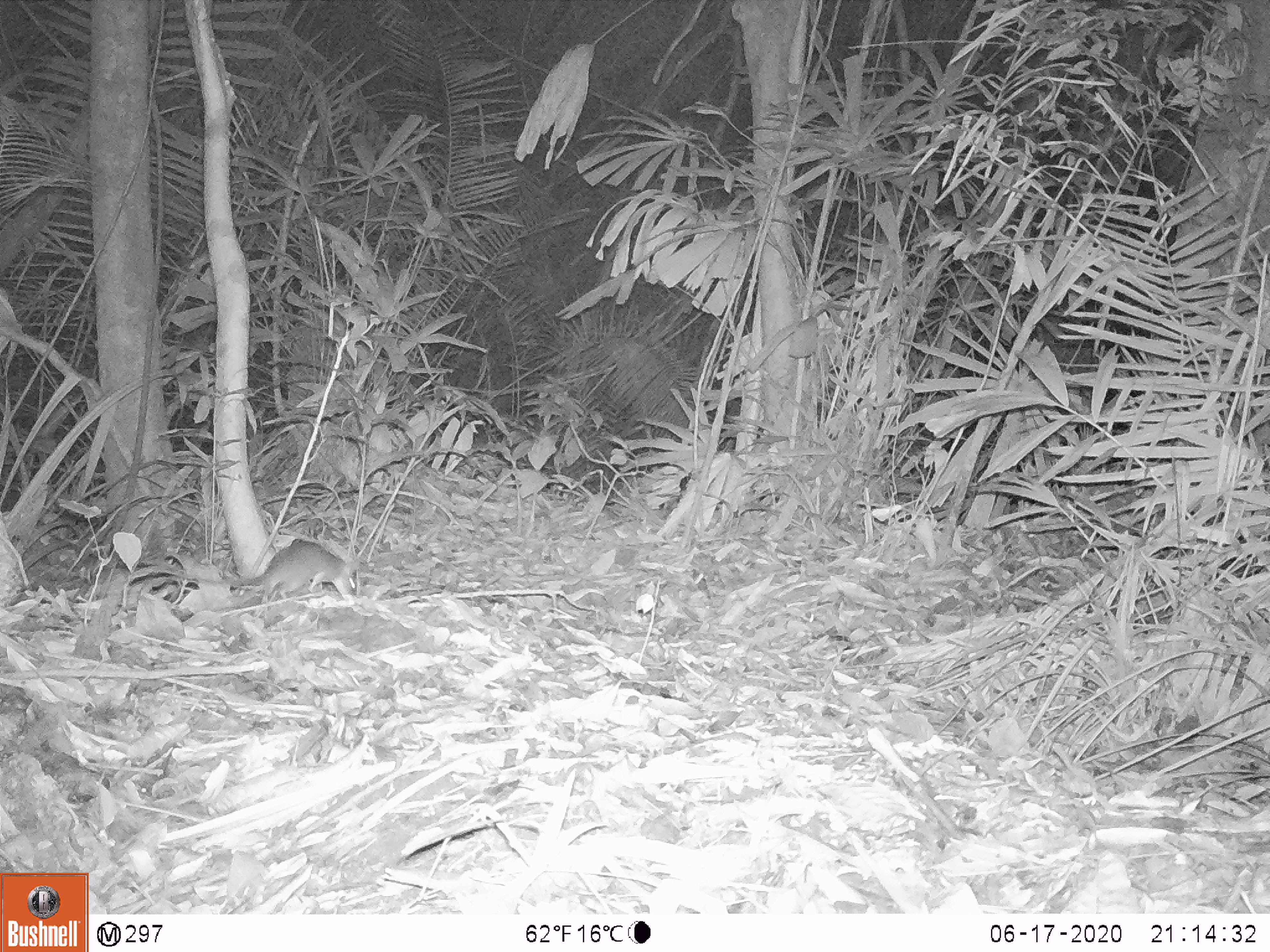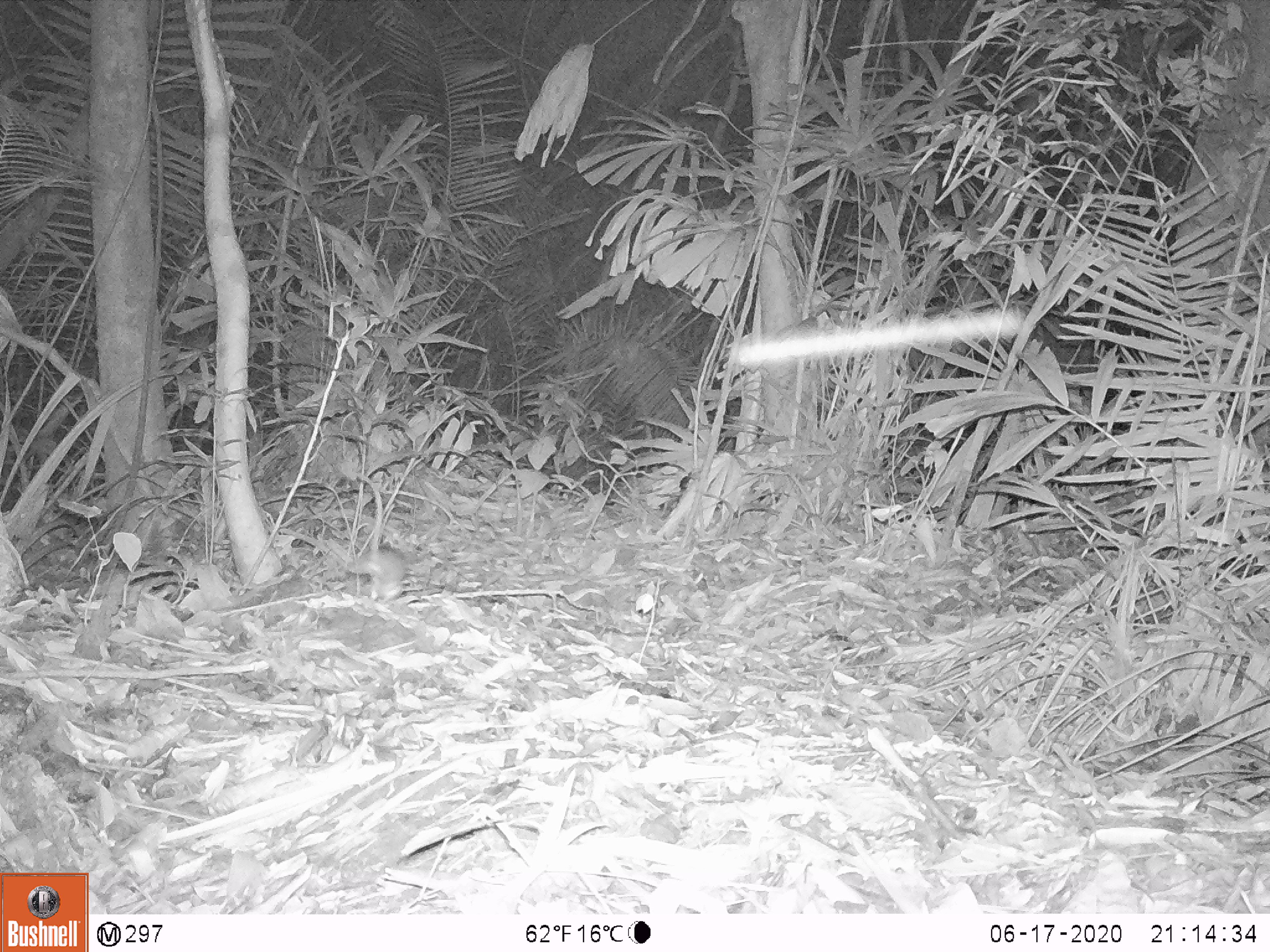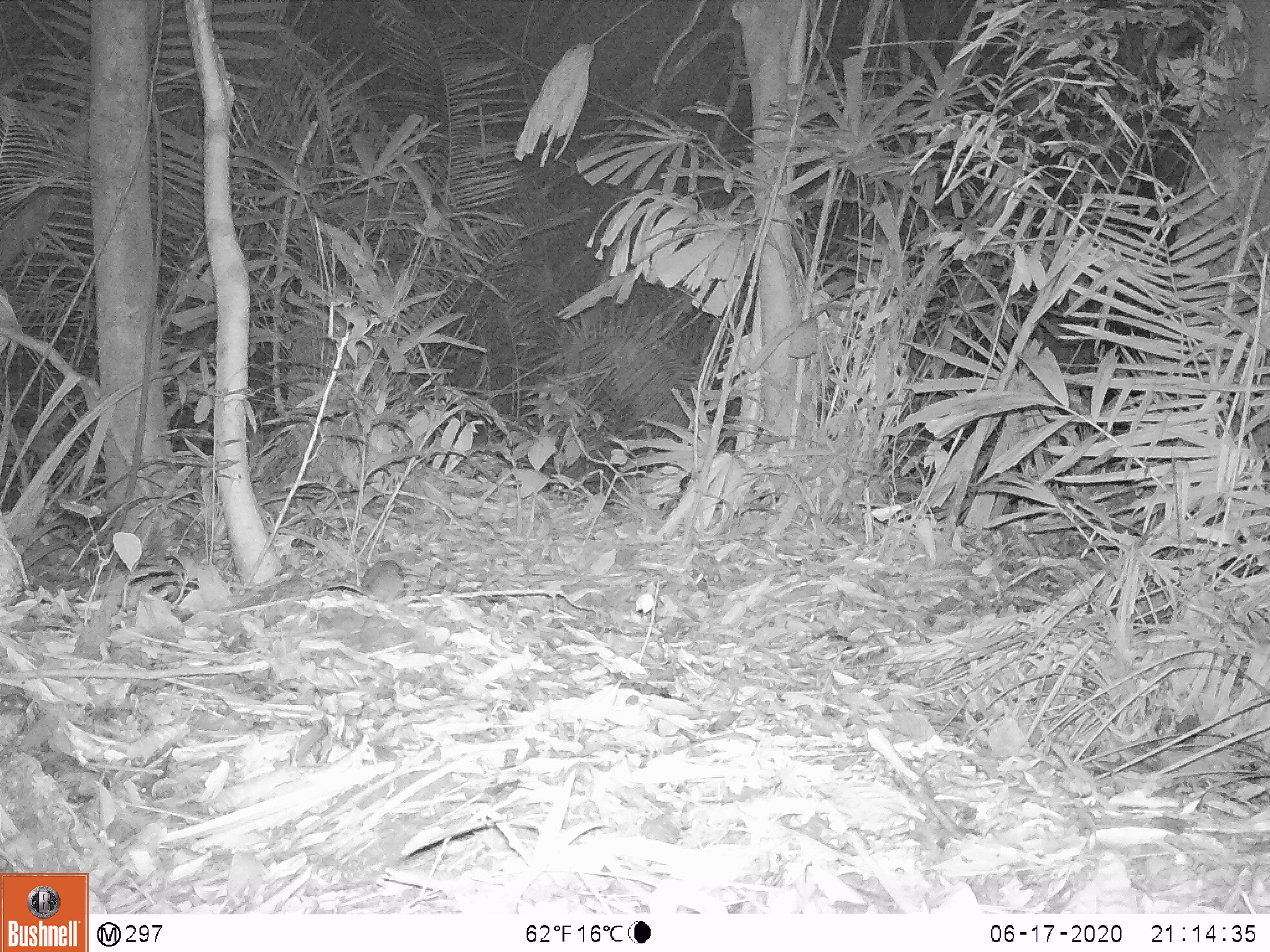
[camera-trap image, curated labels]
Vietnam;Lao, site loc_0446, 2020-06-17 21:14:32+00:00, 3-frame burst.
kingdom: Animalia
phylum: Chordata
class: Mammalia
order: Rodentia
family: Muridae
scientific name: Muridae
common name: old-world mice and rats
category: unidentified murid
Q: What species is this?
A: Unidentified murid (old-world mice and rats) (Muridae).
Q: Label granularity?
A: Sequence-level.